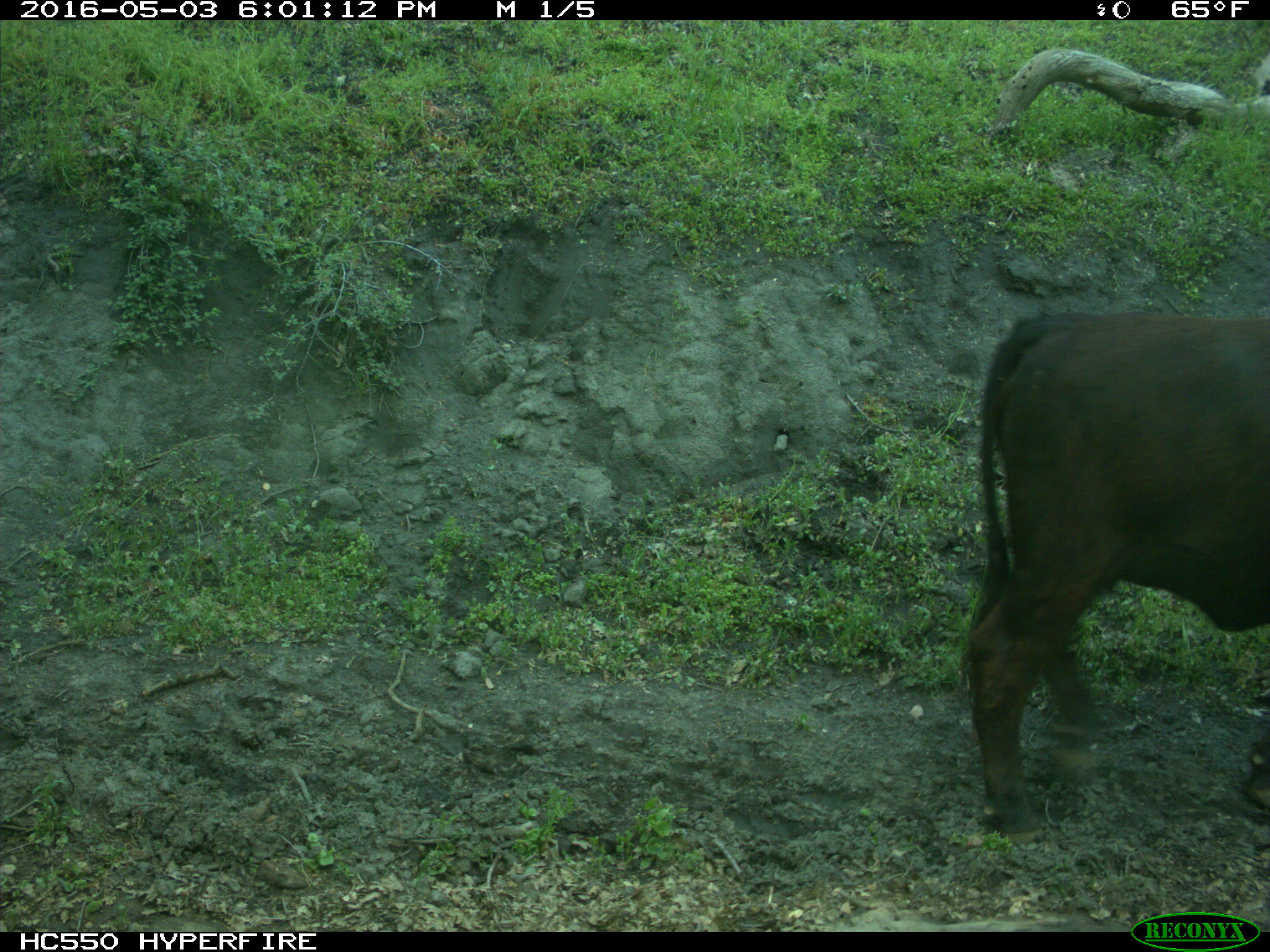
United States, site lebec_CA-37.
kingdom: Animalia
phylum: Chordata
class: Mammalia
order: Artiodactyla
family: Bovidae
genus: Bos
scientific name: Bos taurus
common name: domestic cow